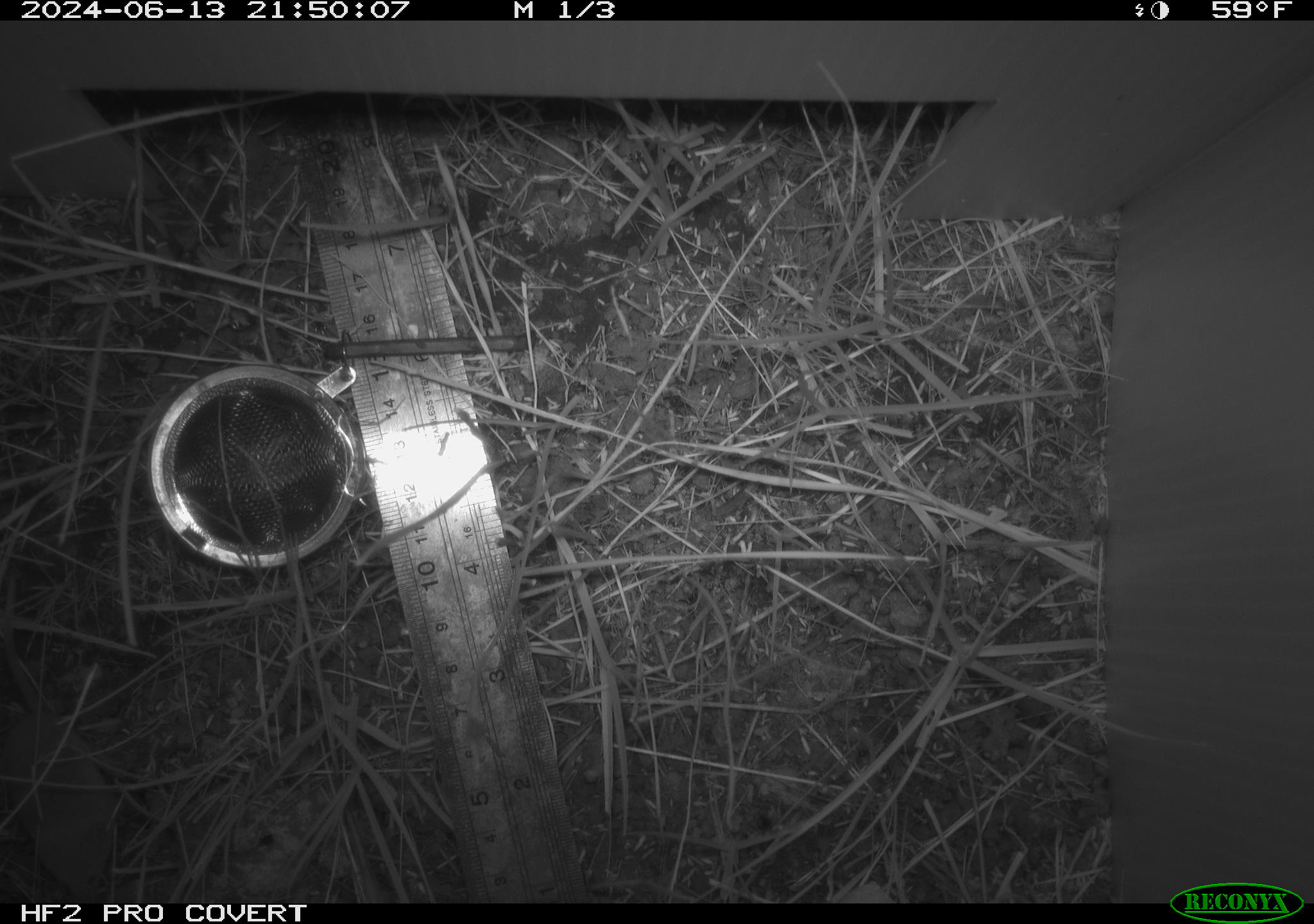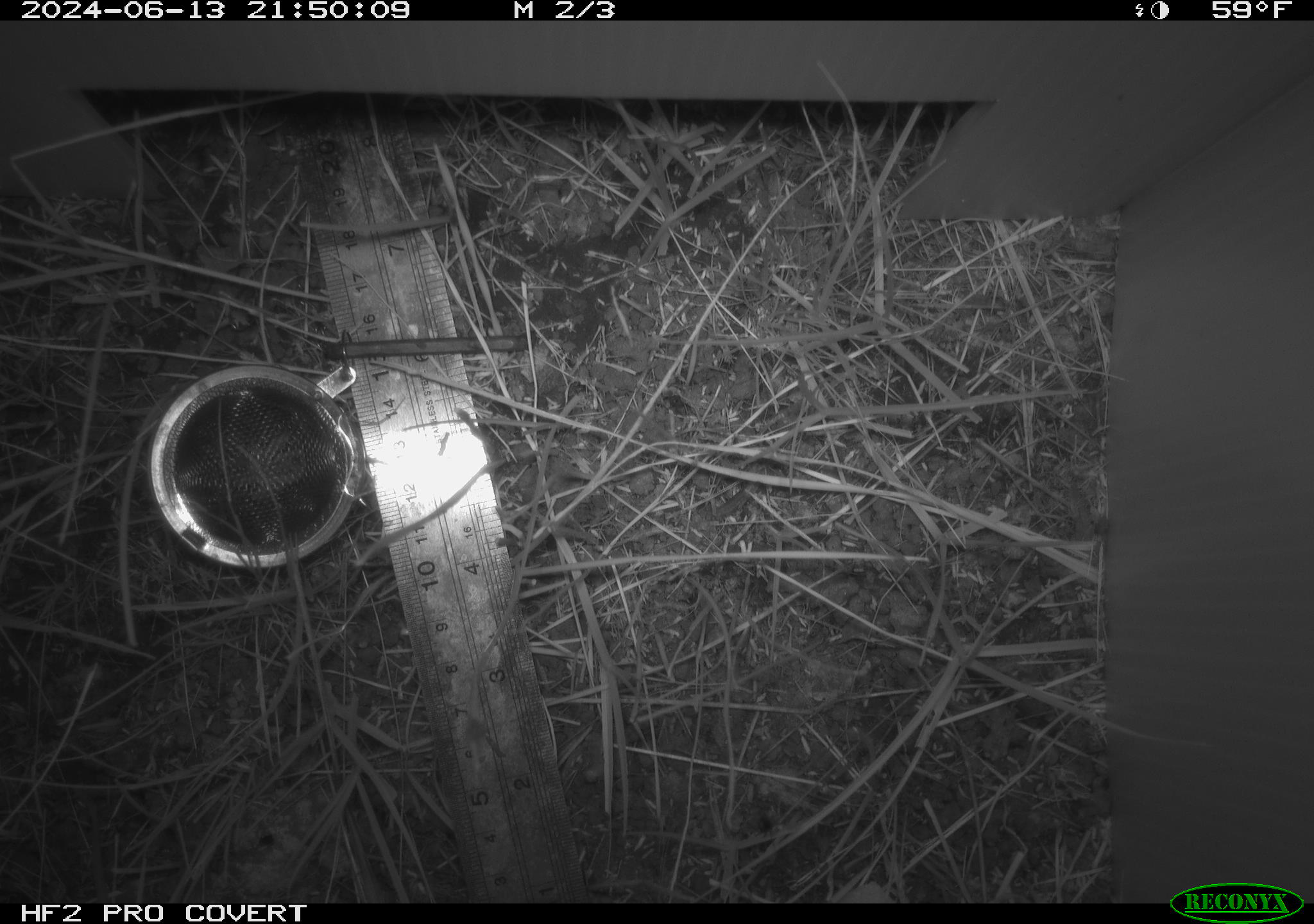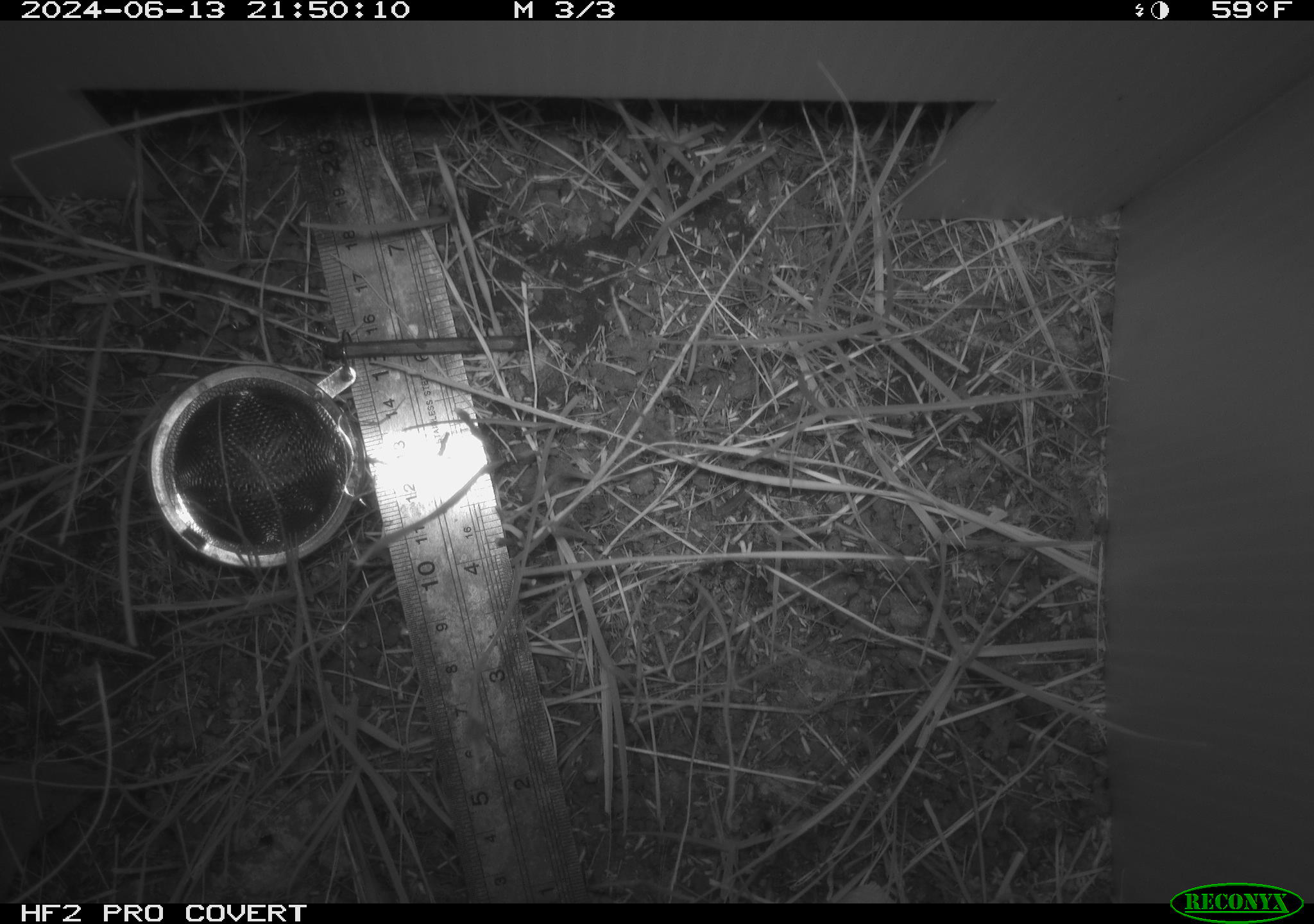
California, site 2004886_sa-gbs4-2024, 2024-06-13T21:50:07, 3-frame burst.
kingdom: Animalia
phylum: Chordata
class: Mammalia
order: Eulipotyphla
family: Soricidae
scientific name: Soricidae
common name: shrews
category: soricidae family